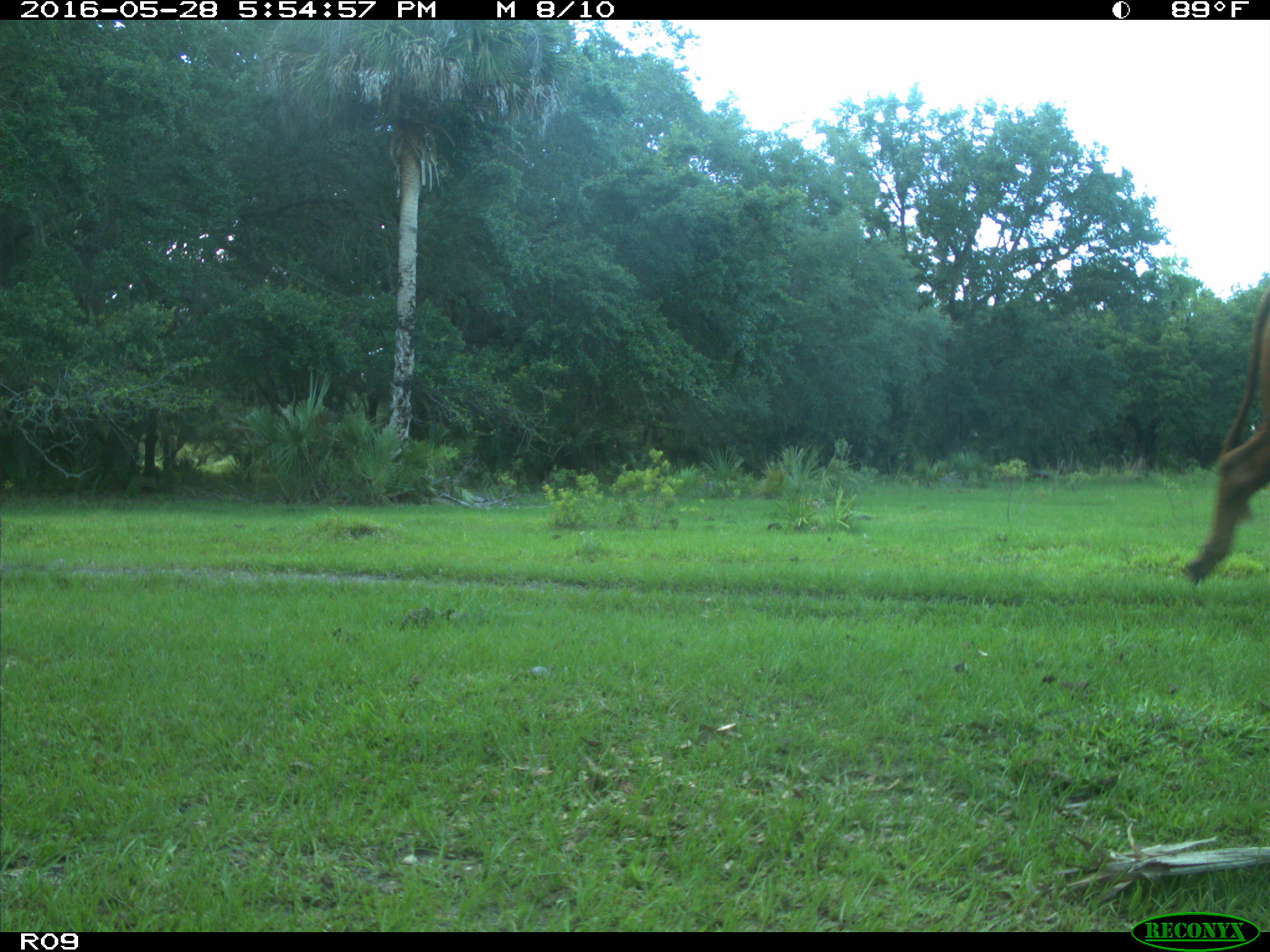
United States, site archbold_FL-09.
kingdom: Animalia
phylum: Chordata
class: Mammalia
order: Artiodactyla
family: Bovidae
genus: Bos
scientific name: Bos taurus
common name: domestic cow